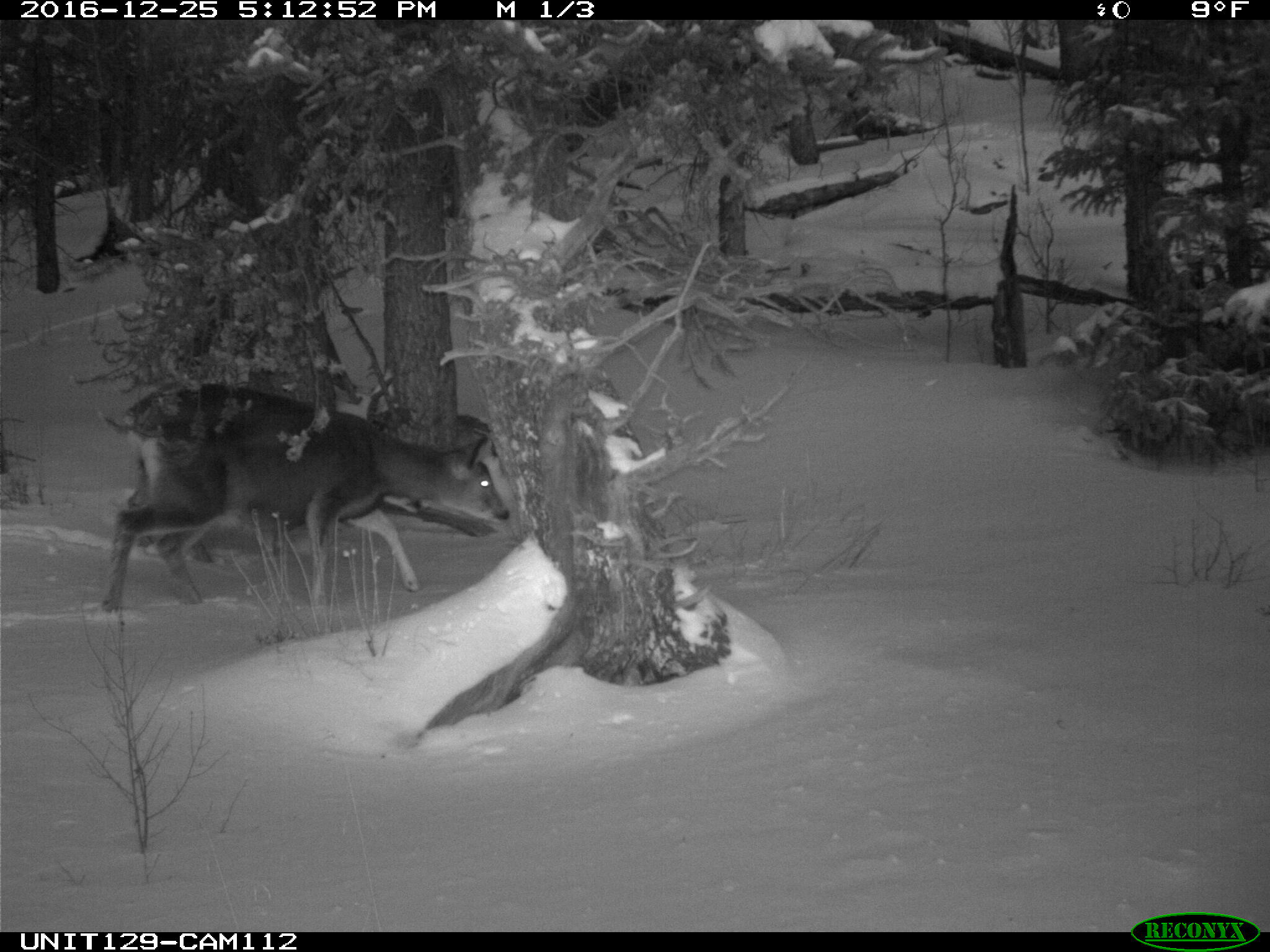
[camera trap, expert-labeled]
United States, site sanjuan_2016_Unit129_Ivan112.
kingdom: Animalia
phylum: Chordata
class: Mammalia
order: Artiodactyla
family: Cervidae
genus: Odocoileus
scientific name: Odocoileus hemionus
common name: mule deer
Odocoileus hemionus (mule deer).